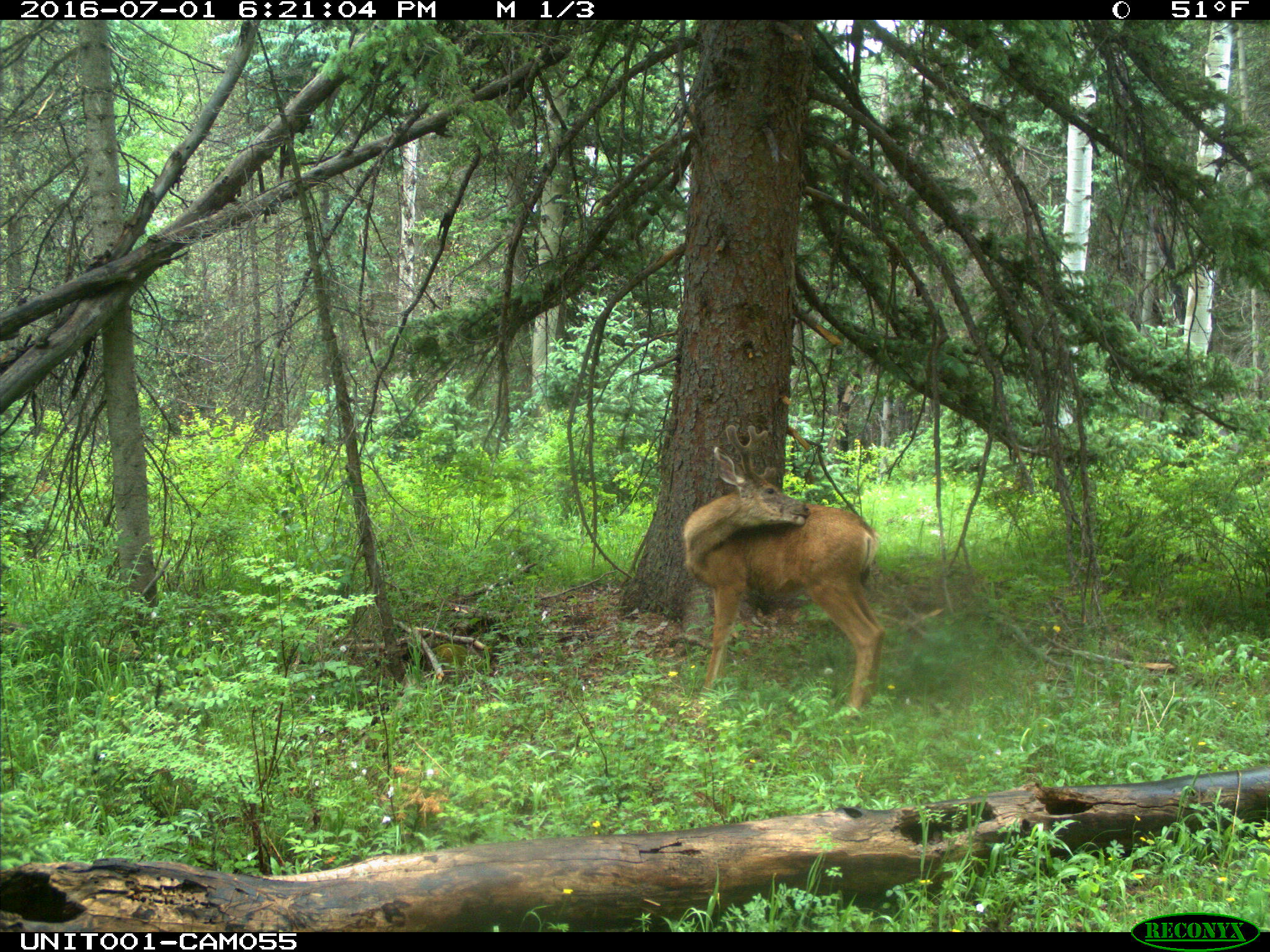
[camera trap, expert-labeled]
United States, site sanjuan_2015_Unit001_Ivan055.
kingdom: Animalia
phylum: Chordata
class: Mammalia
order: Artiodactyla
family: Cervidae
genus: Odocoileus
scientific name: Odocoileus hemionus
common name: mule deer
Odocoileus hemionus (mule deer).